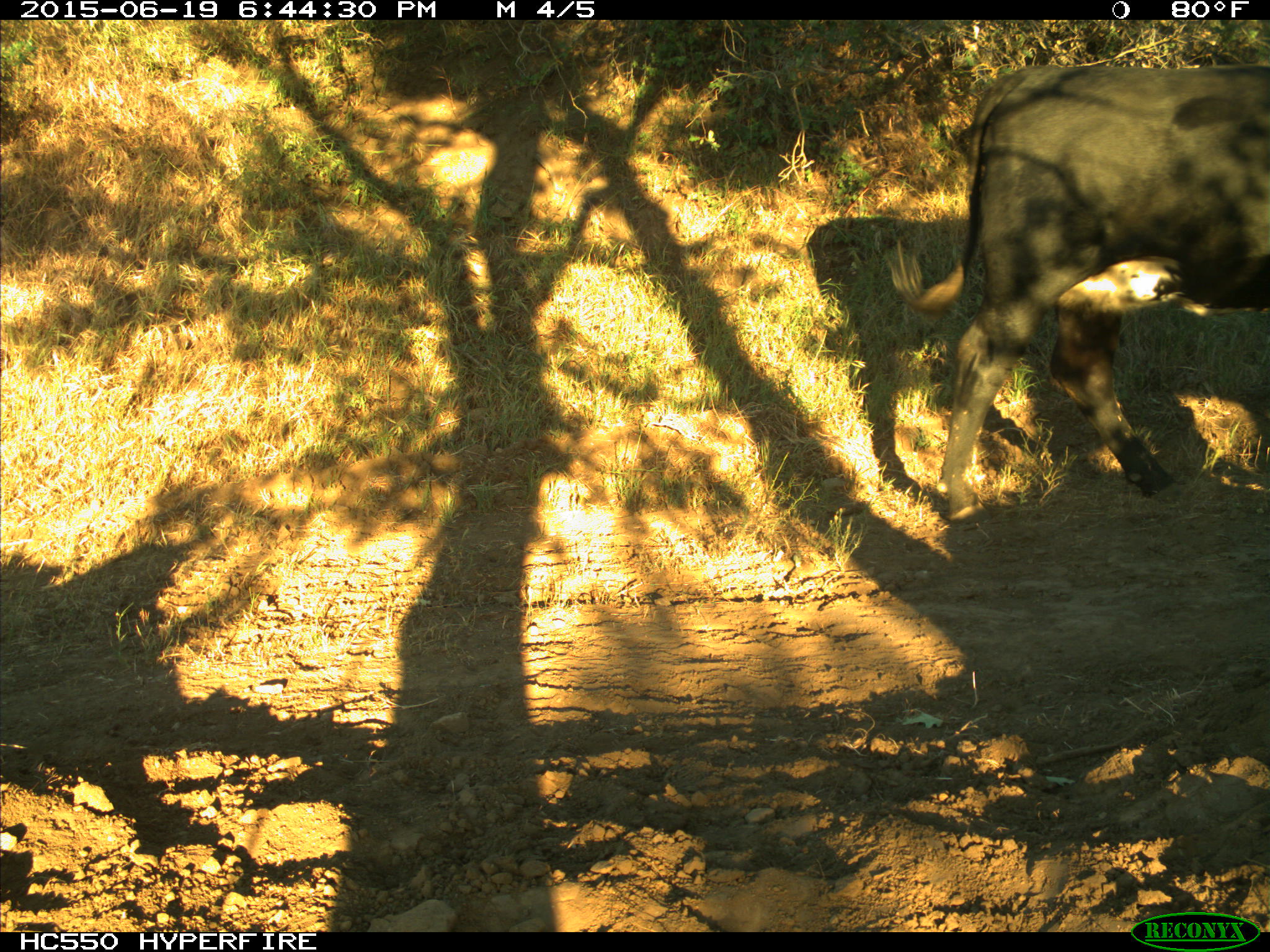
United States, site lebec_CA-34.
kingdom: Animalia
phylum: Chordata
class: Mammalia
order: Artiodactyla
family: Bovidae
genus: Bos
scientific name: Bos taurus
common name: domestic cow